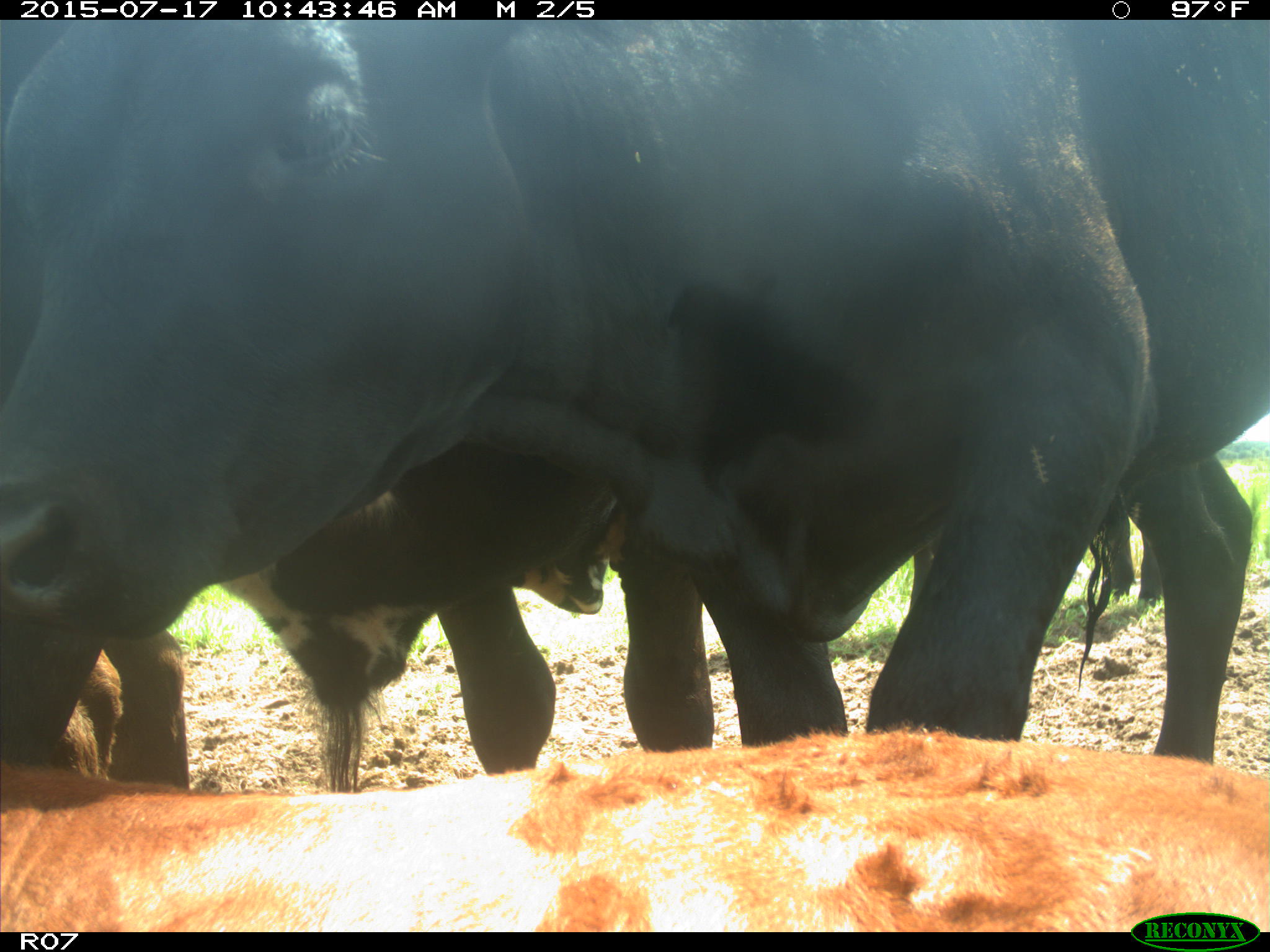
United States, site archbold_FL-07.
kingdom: Animalia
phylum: Chordata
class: Mammalia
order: Artiodactyla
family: Bovidae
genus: Bos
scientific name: Bos taurus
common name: domestic cow